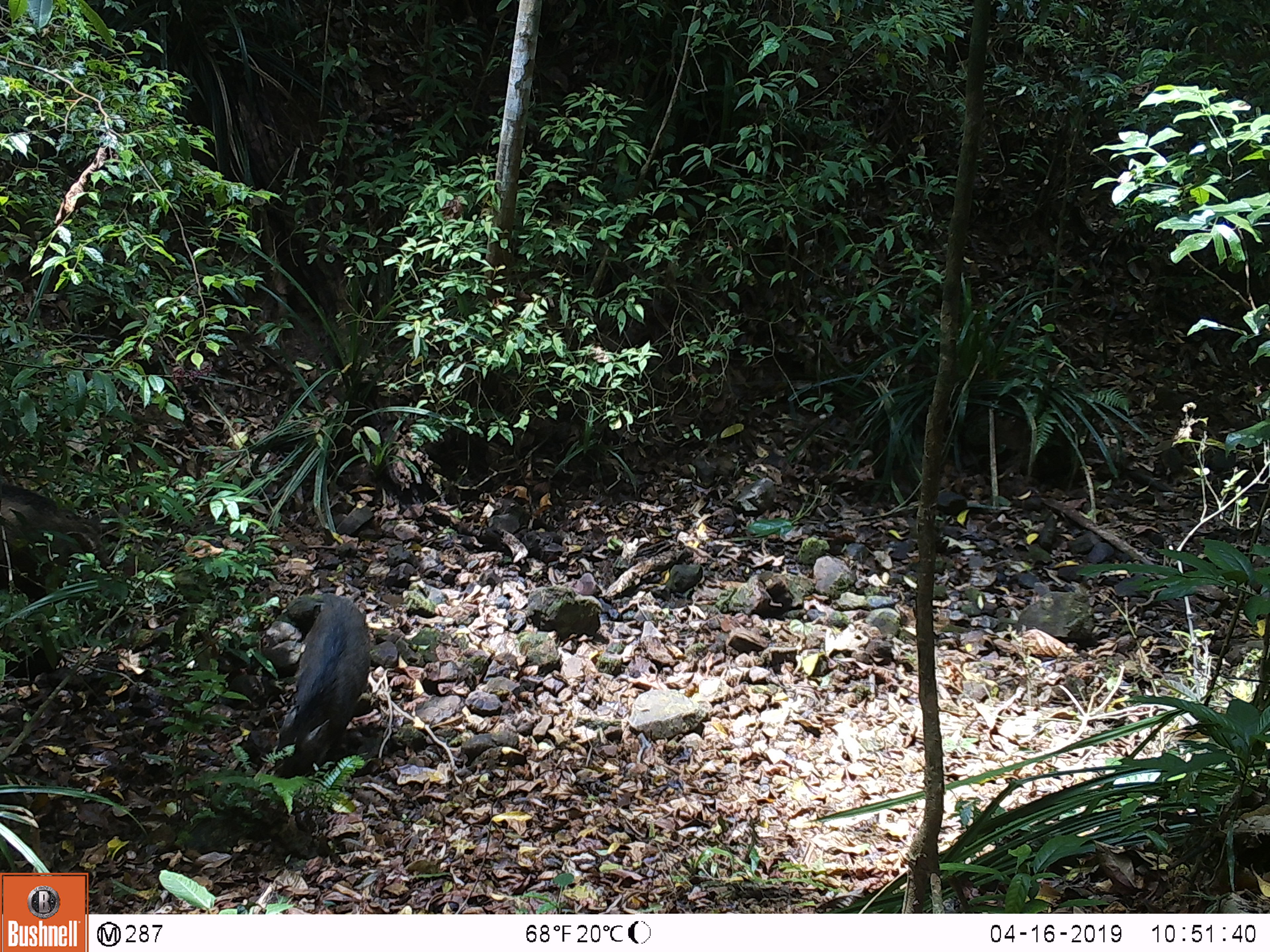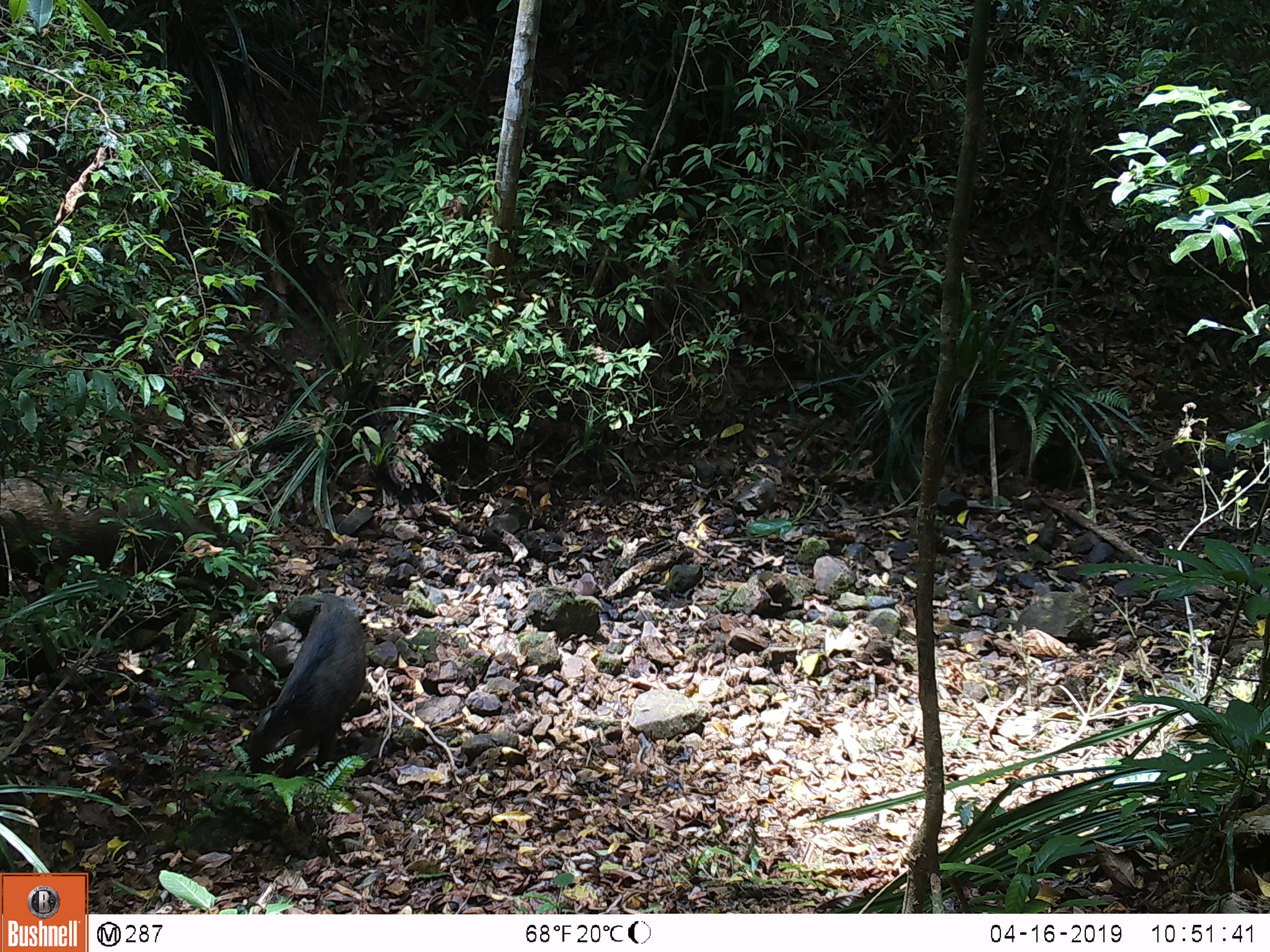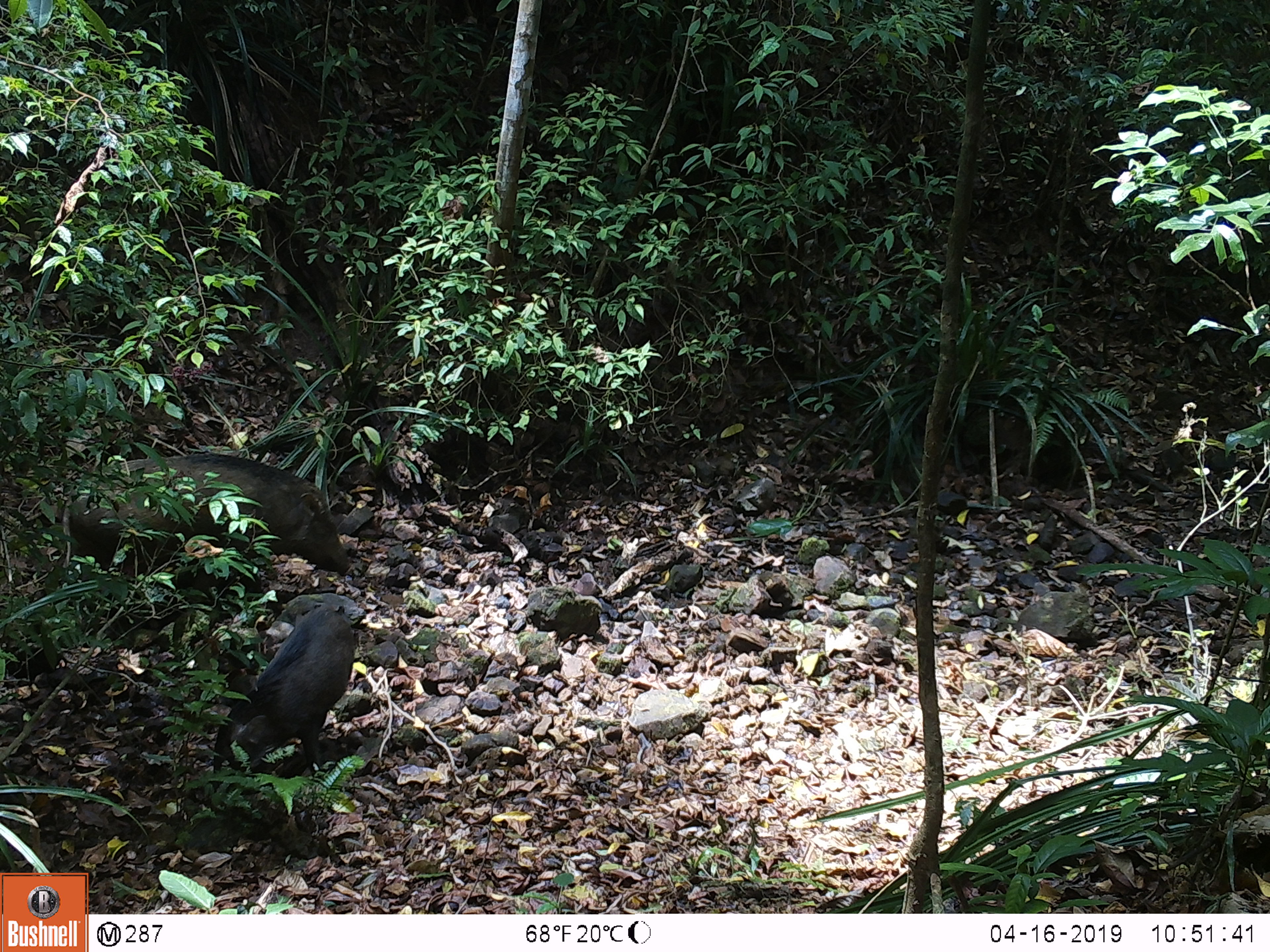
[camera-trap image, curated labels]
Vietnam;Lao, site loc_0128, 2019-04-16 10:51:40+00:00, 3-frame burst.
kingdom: Animalia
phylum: Chordata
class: Mammalia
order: Artiodactyla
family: Suidae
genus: Sus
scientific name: Sus scrofa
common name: eurasian wild pig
Eurasian wild pig (Sus scrofa). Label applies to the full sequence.